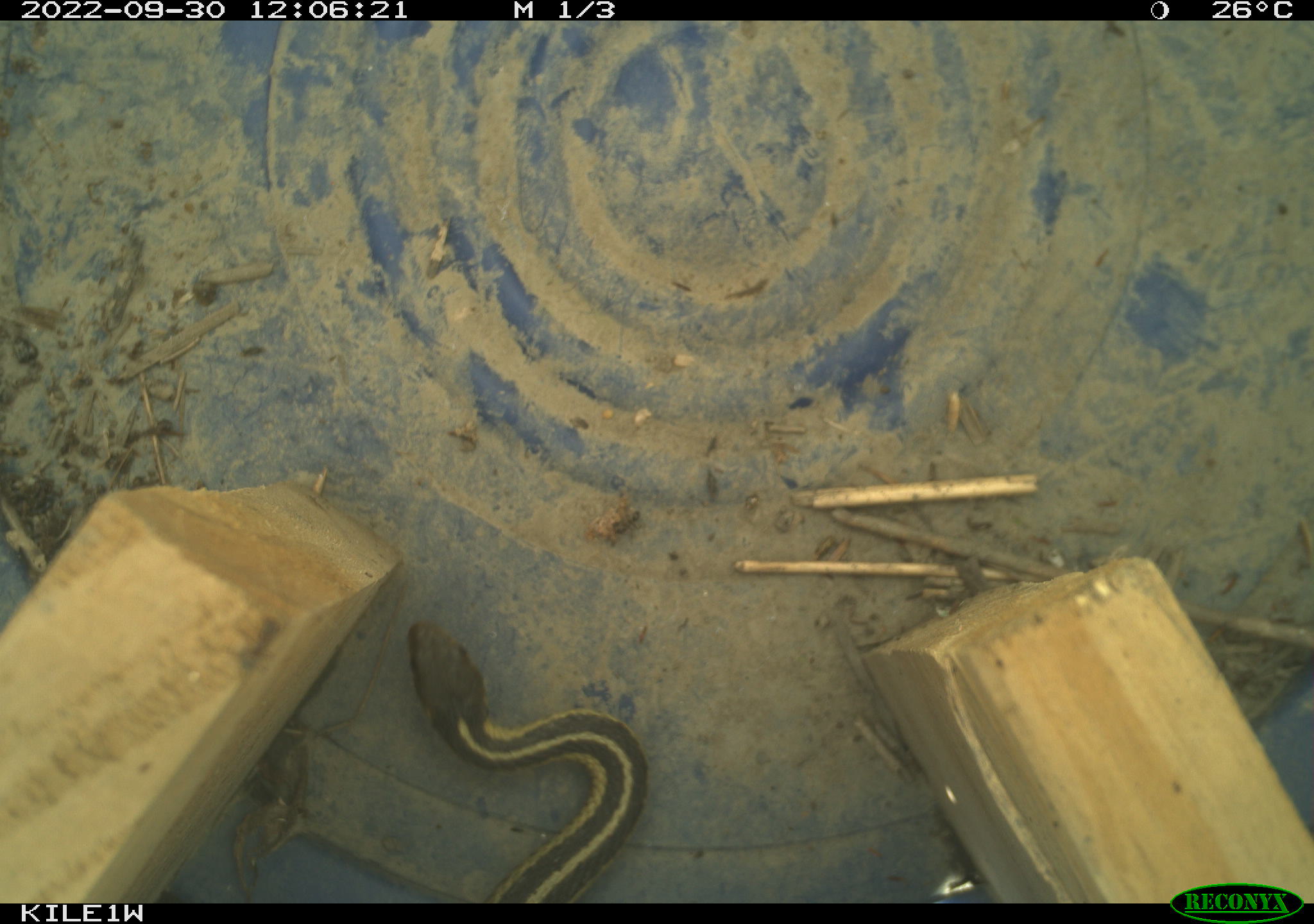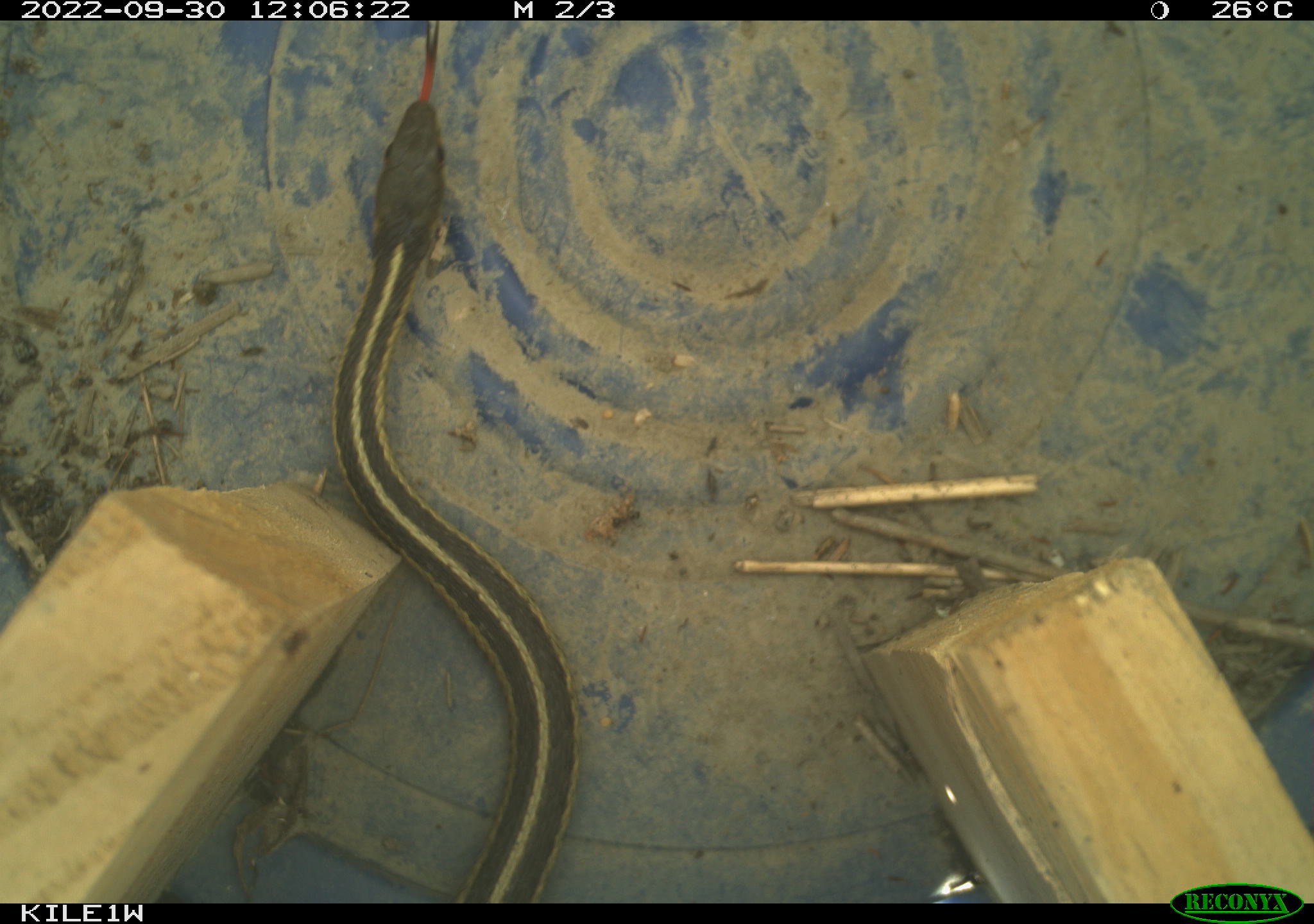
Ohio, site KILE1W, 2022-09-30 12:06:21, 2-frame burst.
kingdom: Animalia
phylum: Chordata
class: Reptilia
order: Squamata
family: Colubridae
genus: Thamnophis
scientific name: Thamnophis sirtalis sirtalis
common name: eastern gartersnake